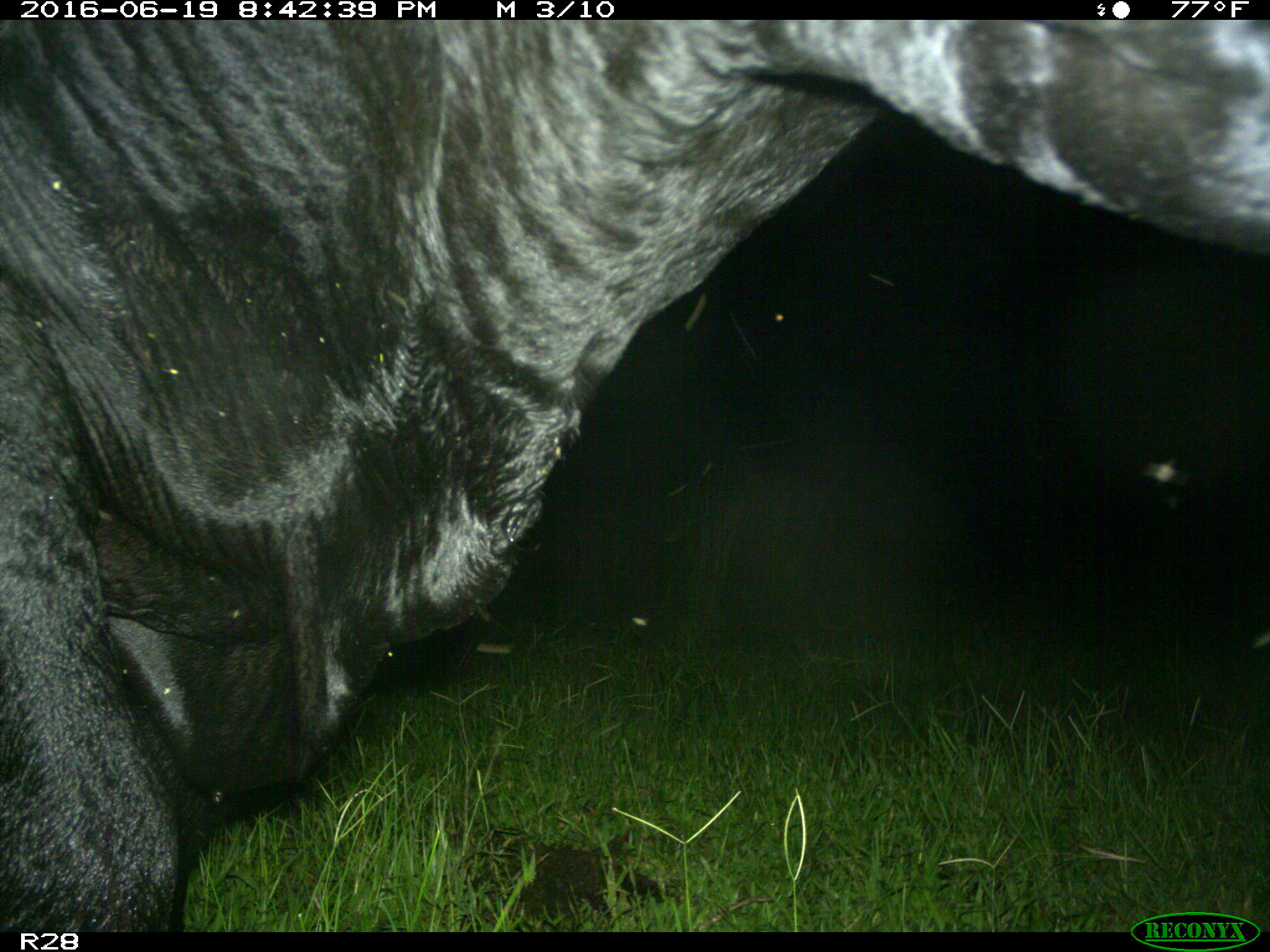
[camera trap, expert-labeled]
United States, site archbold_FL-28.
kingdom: Animalia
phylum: Chordata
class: Mammalia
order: Artiodactyla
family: Bovidae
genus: Bos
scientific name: Bos taurus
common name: domestic cow